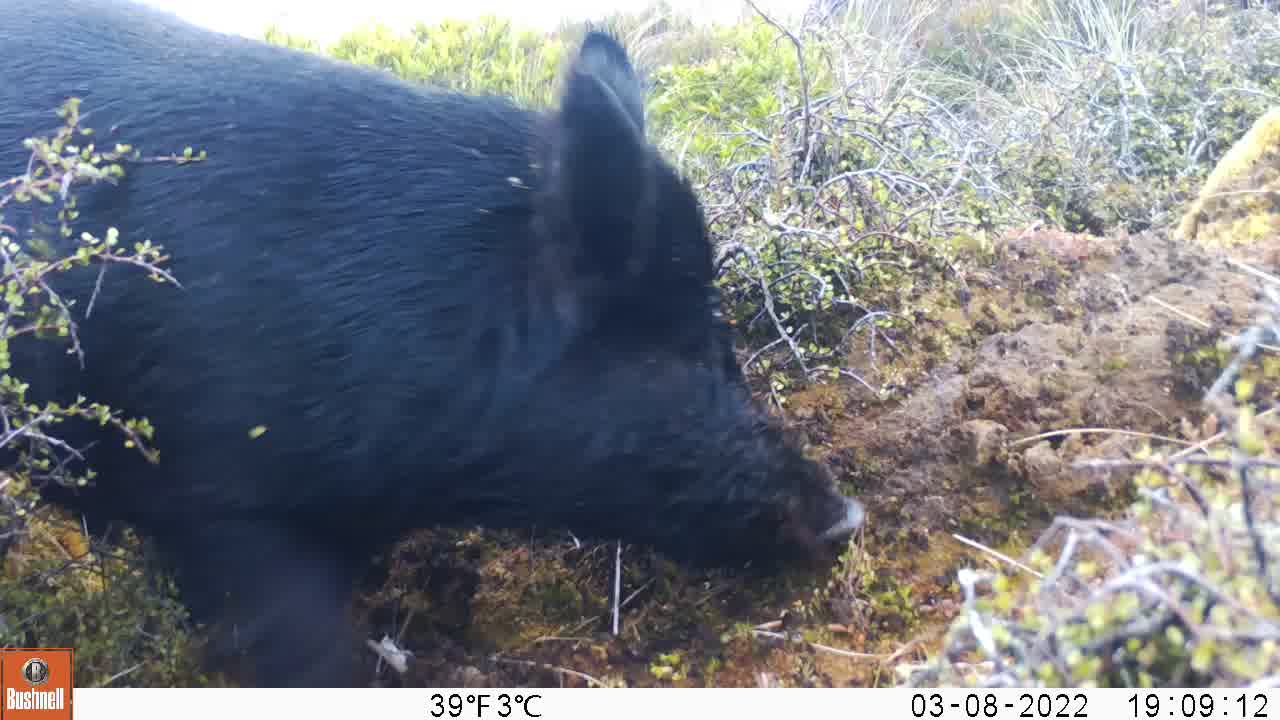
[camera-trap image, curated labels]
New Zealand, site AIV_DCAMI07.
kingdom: Animalia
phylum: Chordata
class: Mammalia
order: Artiodactyla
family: Suidae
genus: Sus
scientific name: Sus scrofa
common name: pig